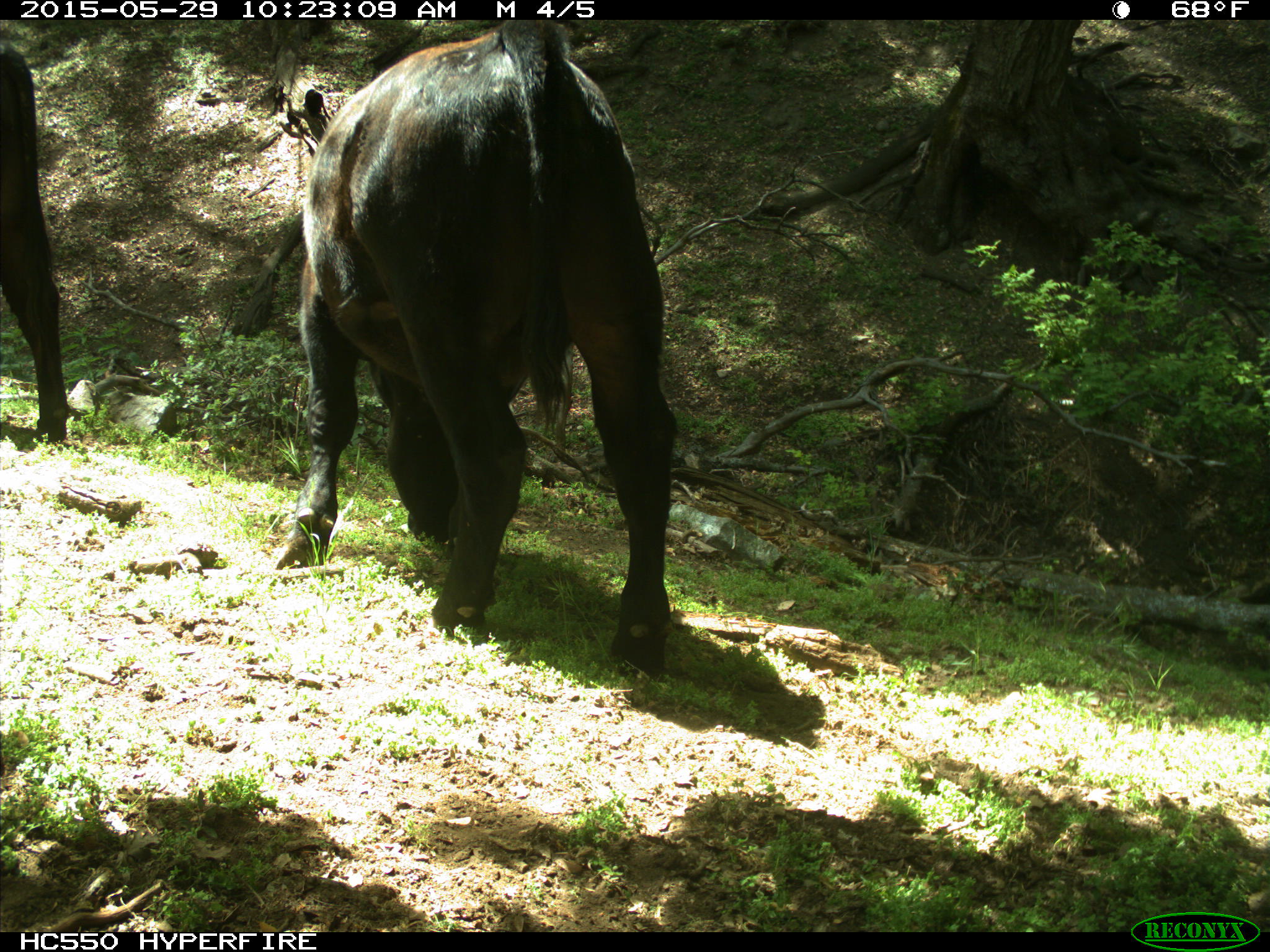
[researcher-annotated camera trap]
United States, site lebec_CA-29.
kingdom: Animalia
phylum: Chordata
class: Mammalia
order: Artiodactyla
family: Bovidae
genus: Bos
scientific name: Bos taurus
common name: domestic cow